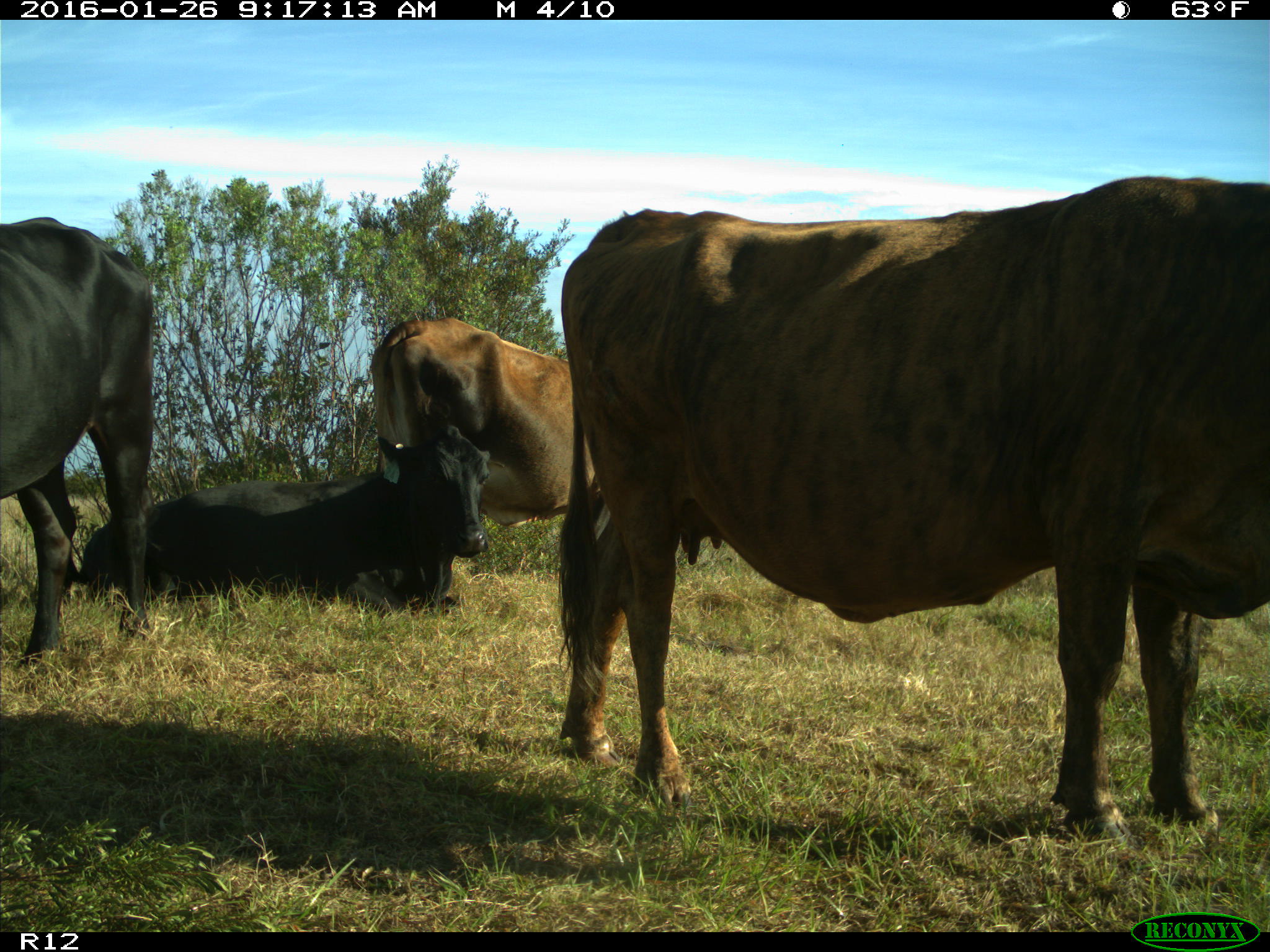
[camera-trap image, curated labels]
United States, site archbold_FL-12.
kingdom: Animalia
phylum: Chordata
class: Mammalia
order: Artiodactyla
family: Bovidae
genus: Bos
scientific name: Bos taurus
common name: domestic cow